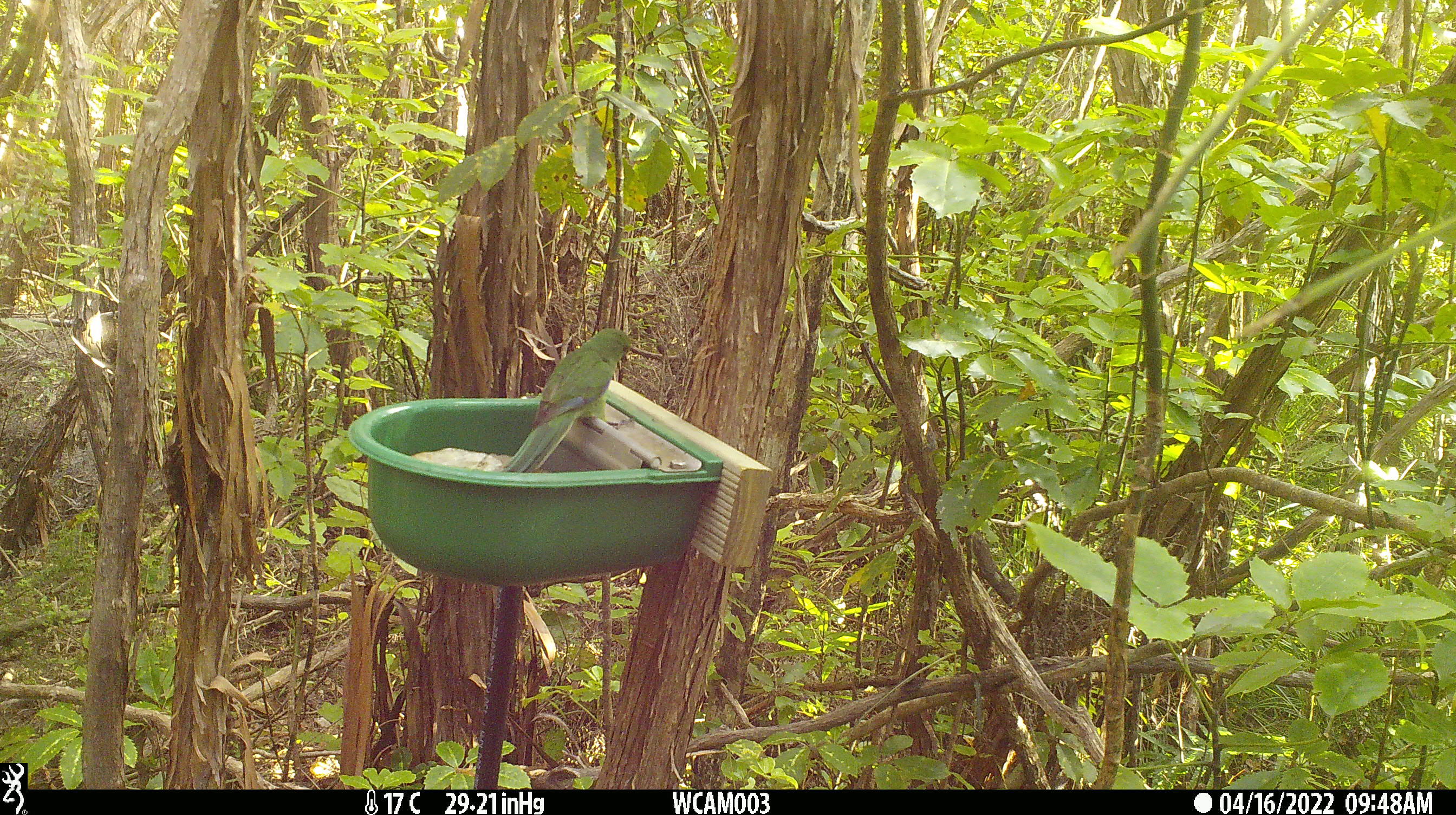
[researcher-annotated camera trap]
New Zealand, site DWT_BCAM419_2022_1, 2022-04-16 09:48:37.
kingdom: Animalia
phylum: Chordata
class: Aves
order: Psittaciformes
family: Psittaculidae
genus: Cyanoramphus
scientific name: Cyanoramphus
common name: parakeet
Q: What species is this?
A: Parakeet (Cyanoramphus).